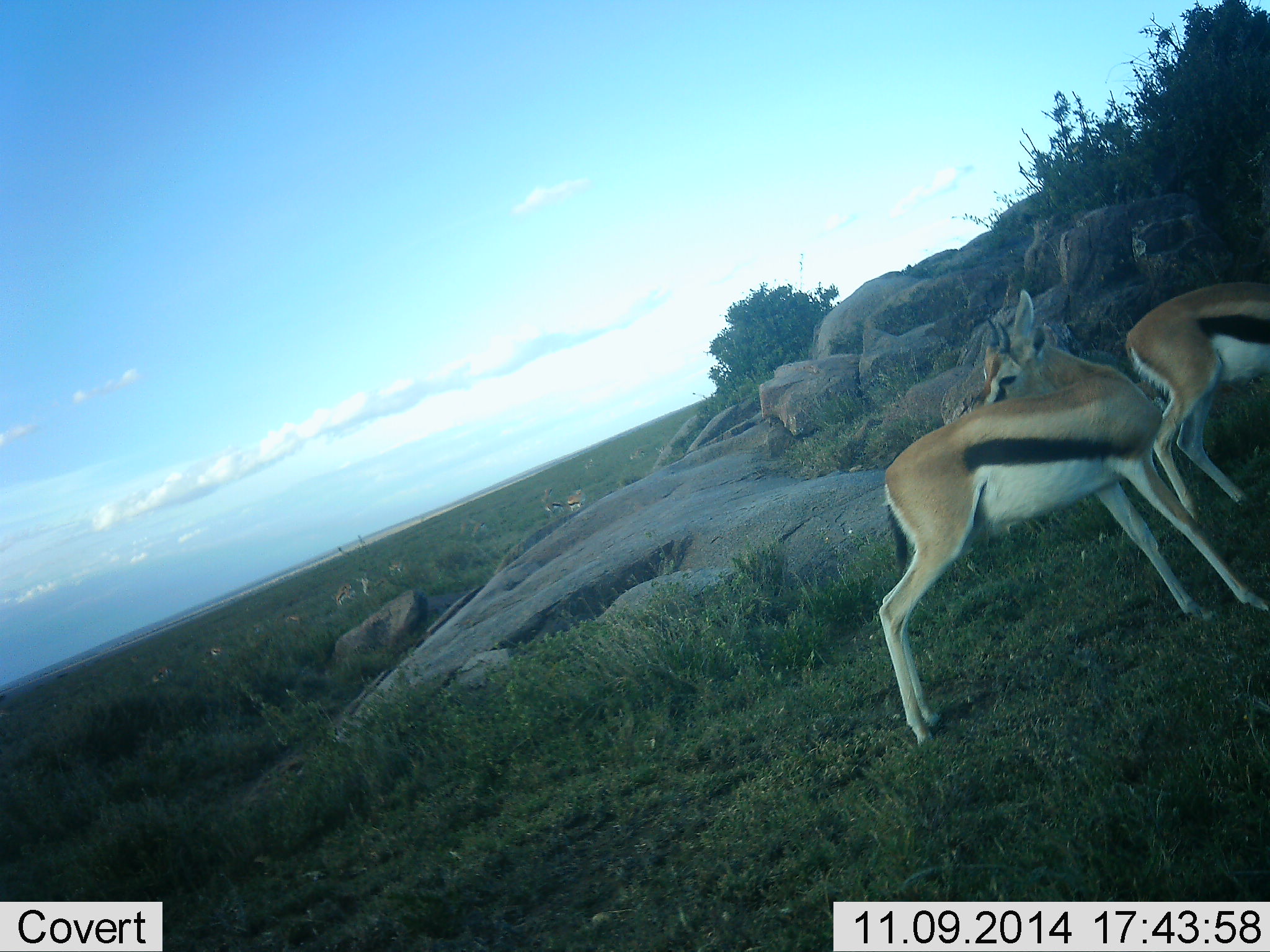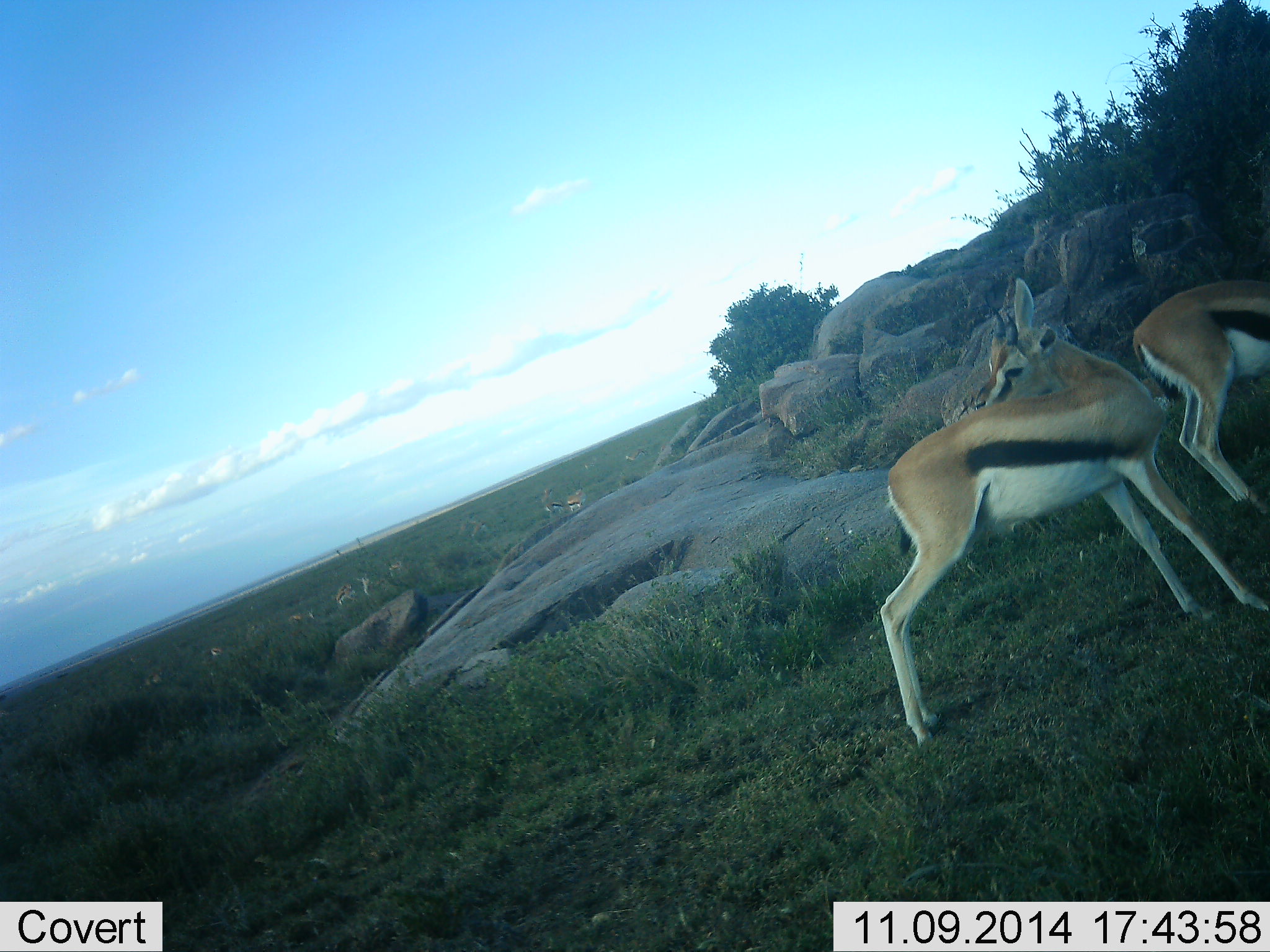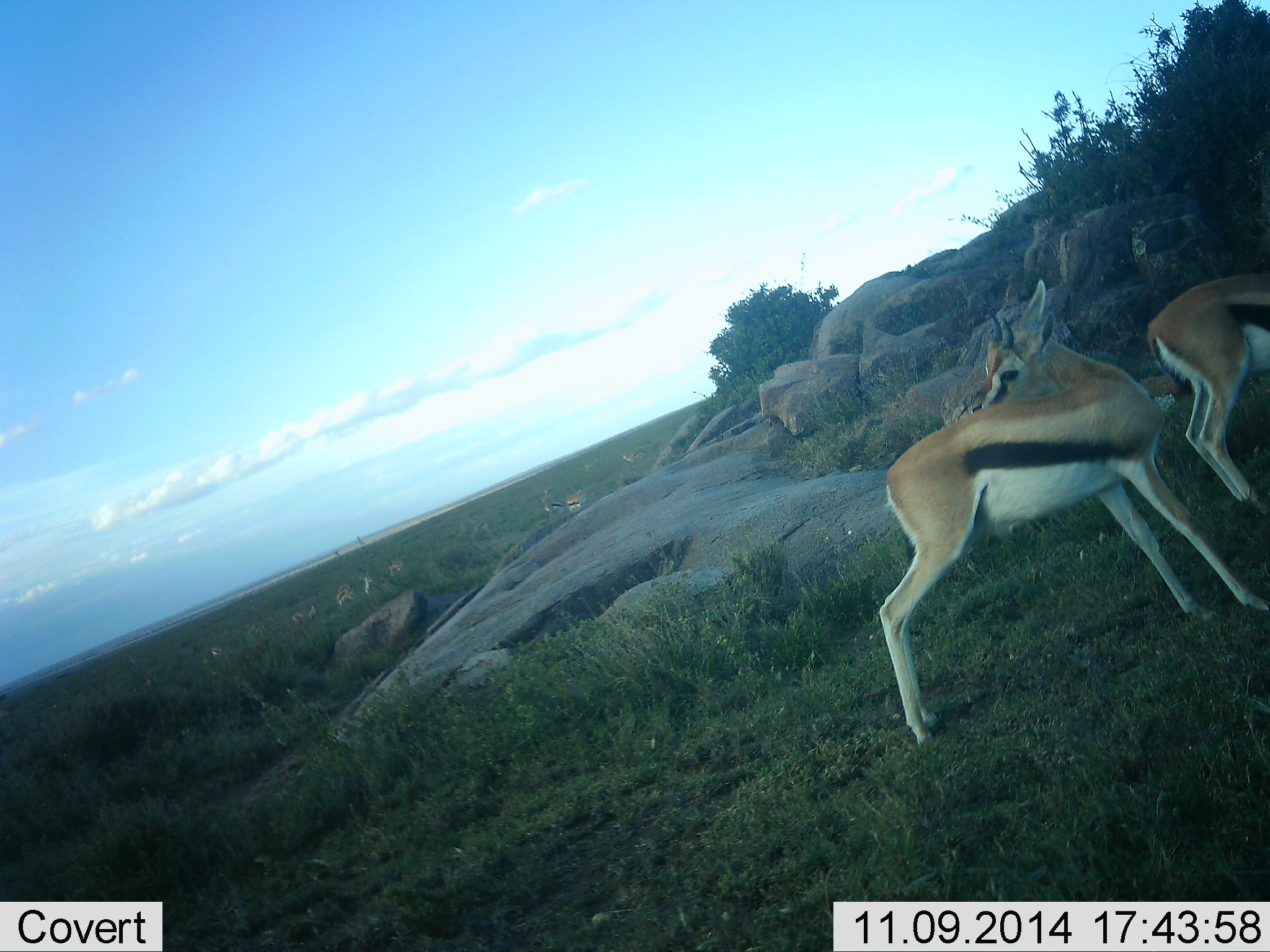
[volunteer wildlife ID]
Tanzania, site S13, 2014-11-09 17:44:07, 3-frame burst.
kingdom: Animalia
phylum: Chordata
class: Mammalia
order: Artiodactyla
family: Bovidae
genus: Eudorcas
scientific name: Eudorcas thomsonii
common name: thomson's gazelle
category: gazellethomsons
Gazellethomsons (thomson's gazelle) (Eudorcas thomsonii), count 9. Behavior (volunteer vote fractions): standing 90%, resting 0%, moving 10%, interacting 10%. Young present (vote fraction): 0%. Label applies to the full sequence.